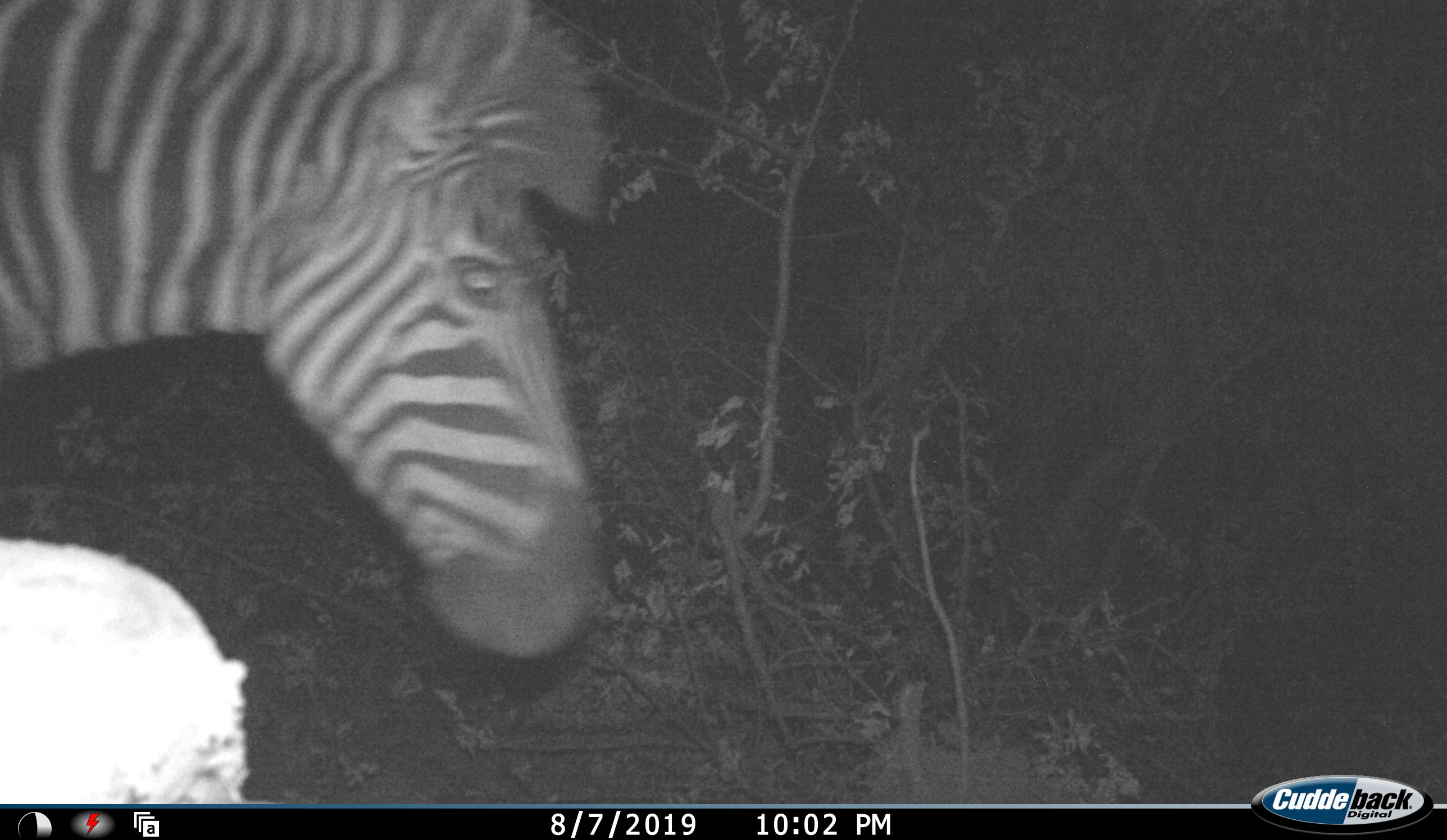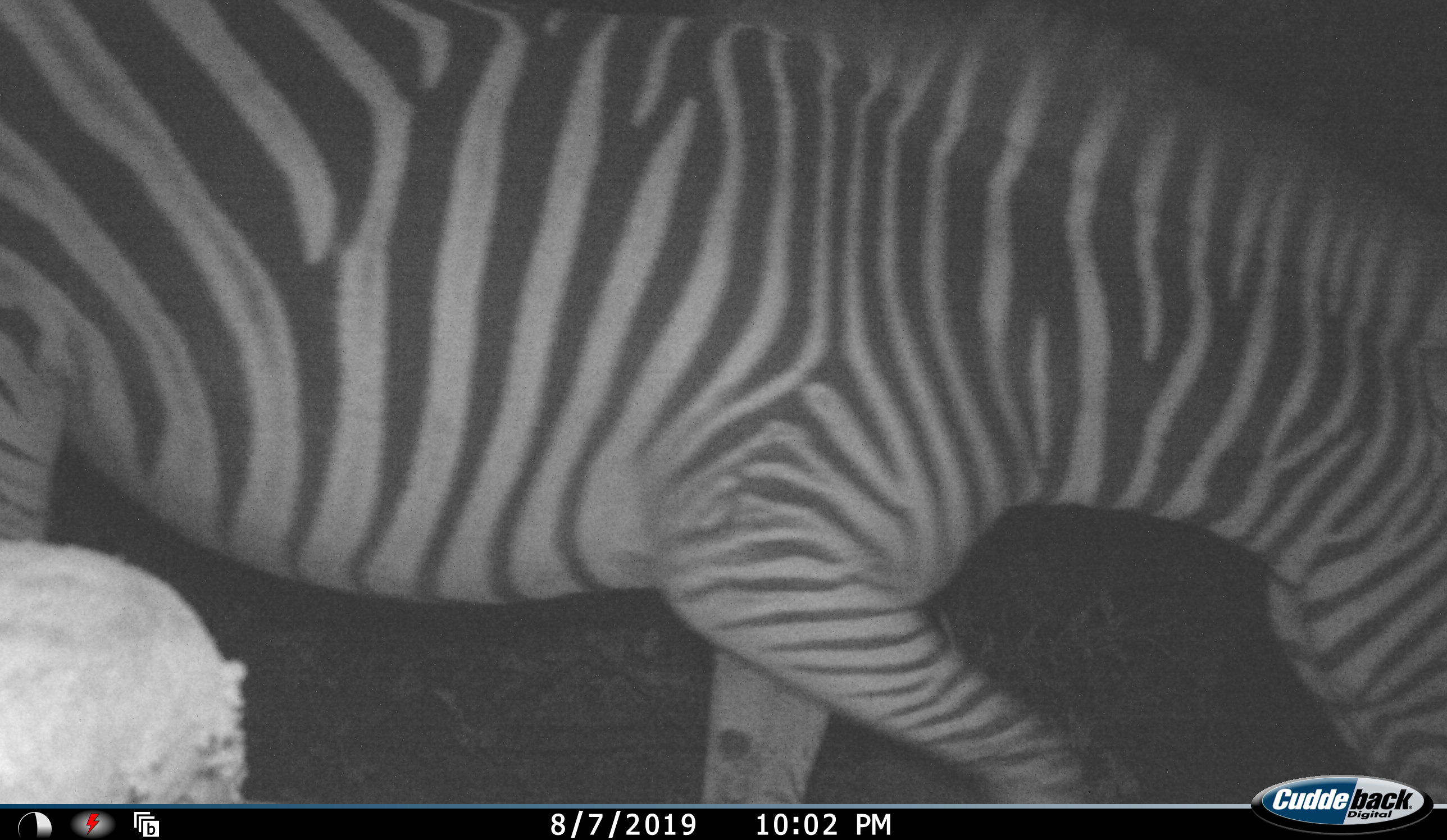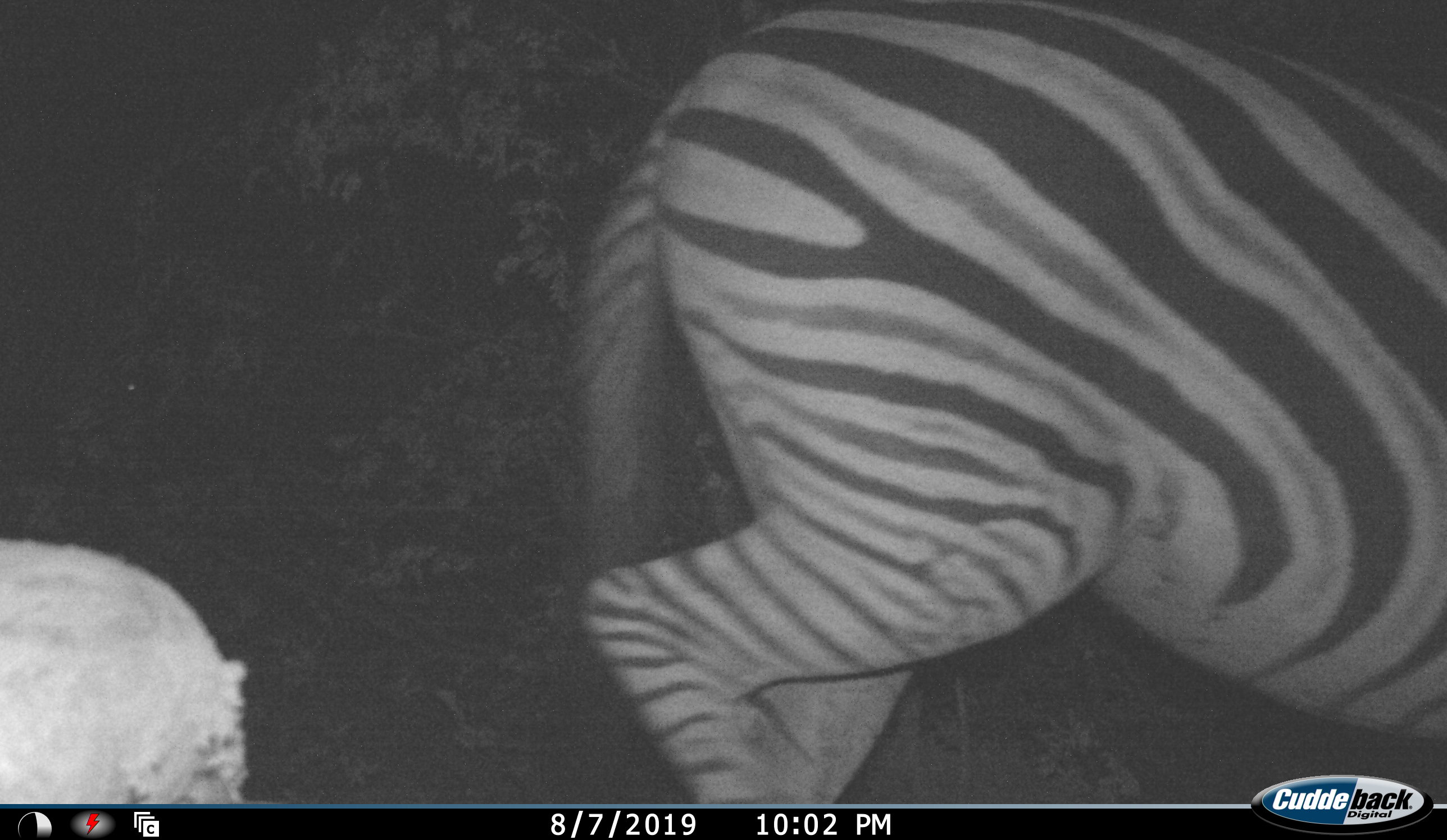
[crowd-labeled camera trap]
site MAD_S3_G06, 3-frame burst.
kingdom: Animalia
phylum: Chordata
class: Mammalia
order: Perissodactyla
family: Equidae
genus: Equus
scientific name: Equus quagga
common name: plains zebra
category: zebraplains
Zebraplains (plains zebra) (Equus quagga), count 1. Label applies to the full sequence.